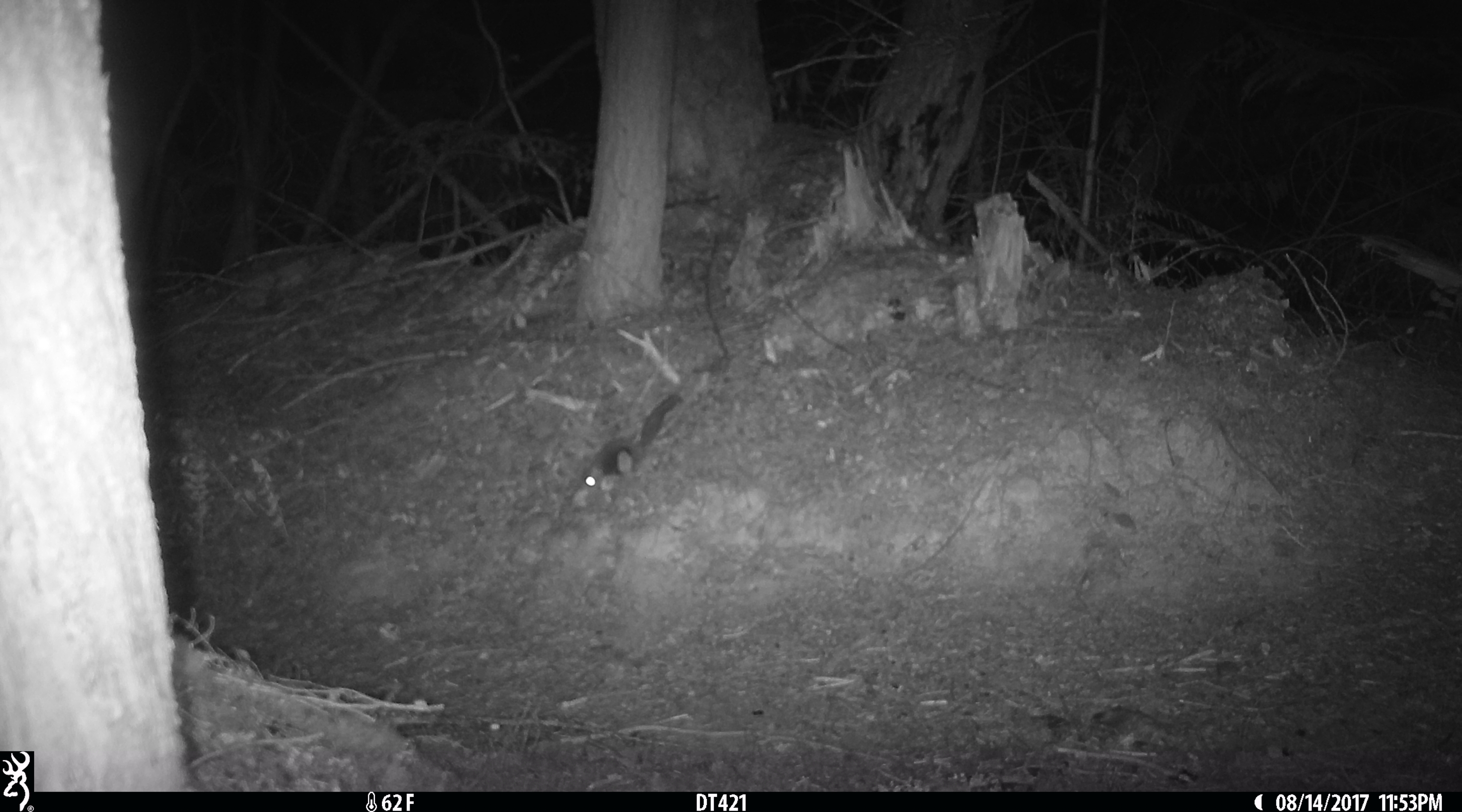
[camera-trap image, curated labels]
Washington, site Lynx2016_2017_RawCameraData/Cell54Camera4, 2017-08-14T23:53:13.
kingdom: Animalia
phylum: Chordata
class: Mammalia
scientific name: Mammalia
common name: small mammal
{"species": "small mammal (Mammalia)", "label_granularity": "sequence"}